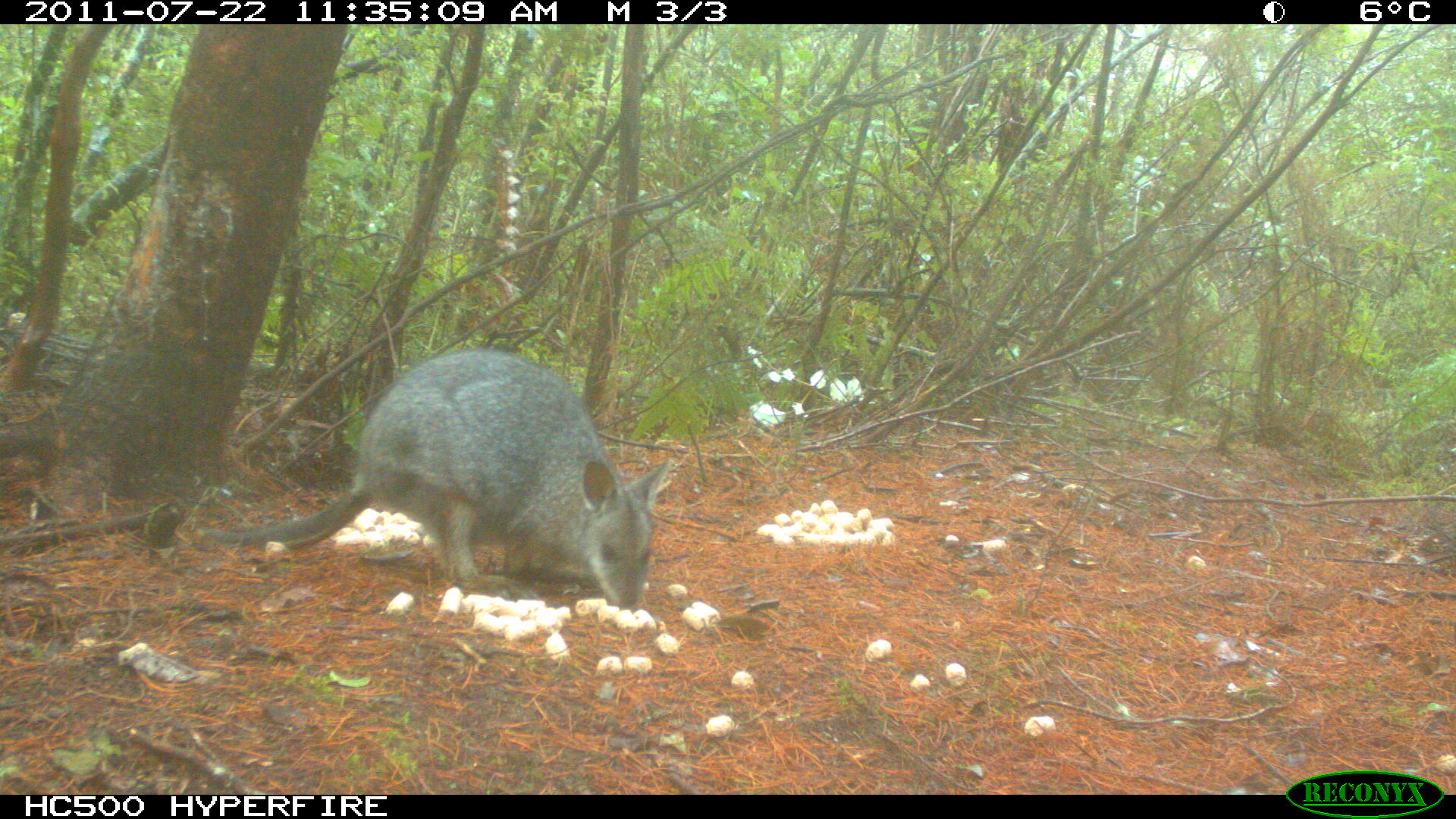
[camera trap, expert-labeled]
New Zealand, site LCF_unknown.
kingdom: Animalia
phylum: Chordata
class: Mammalia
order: Diprotodontia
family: Macropodidae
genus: Notamacropus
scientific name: Notamacropus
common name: wallaby